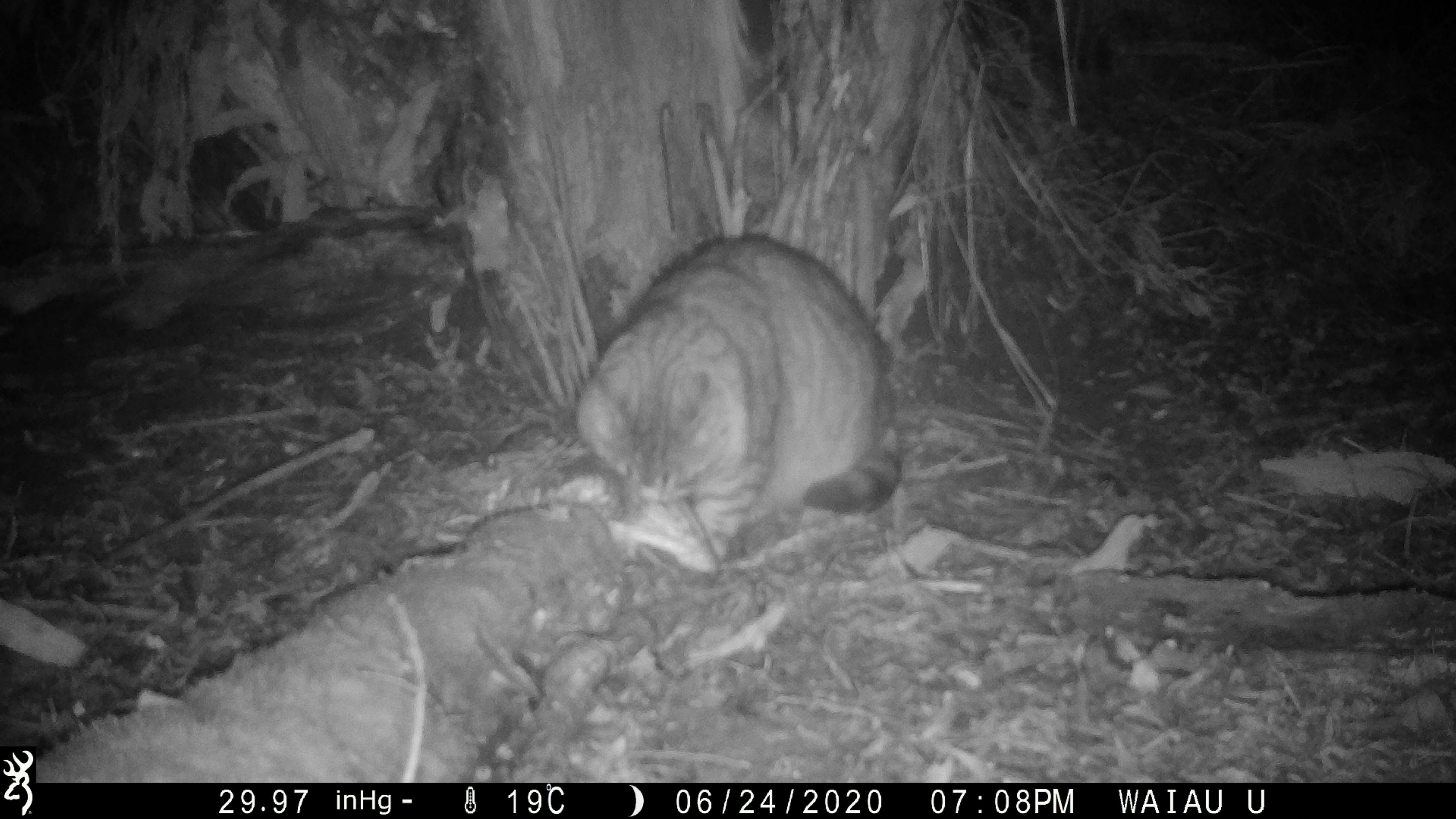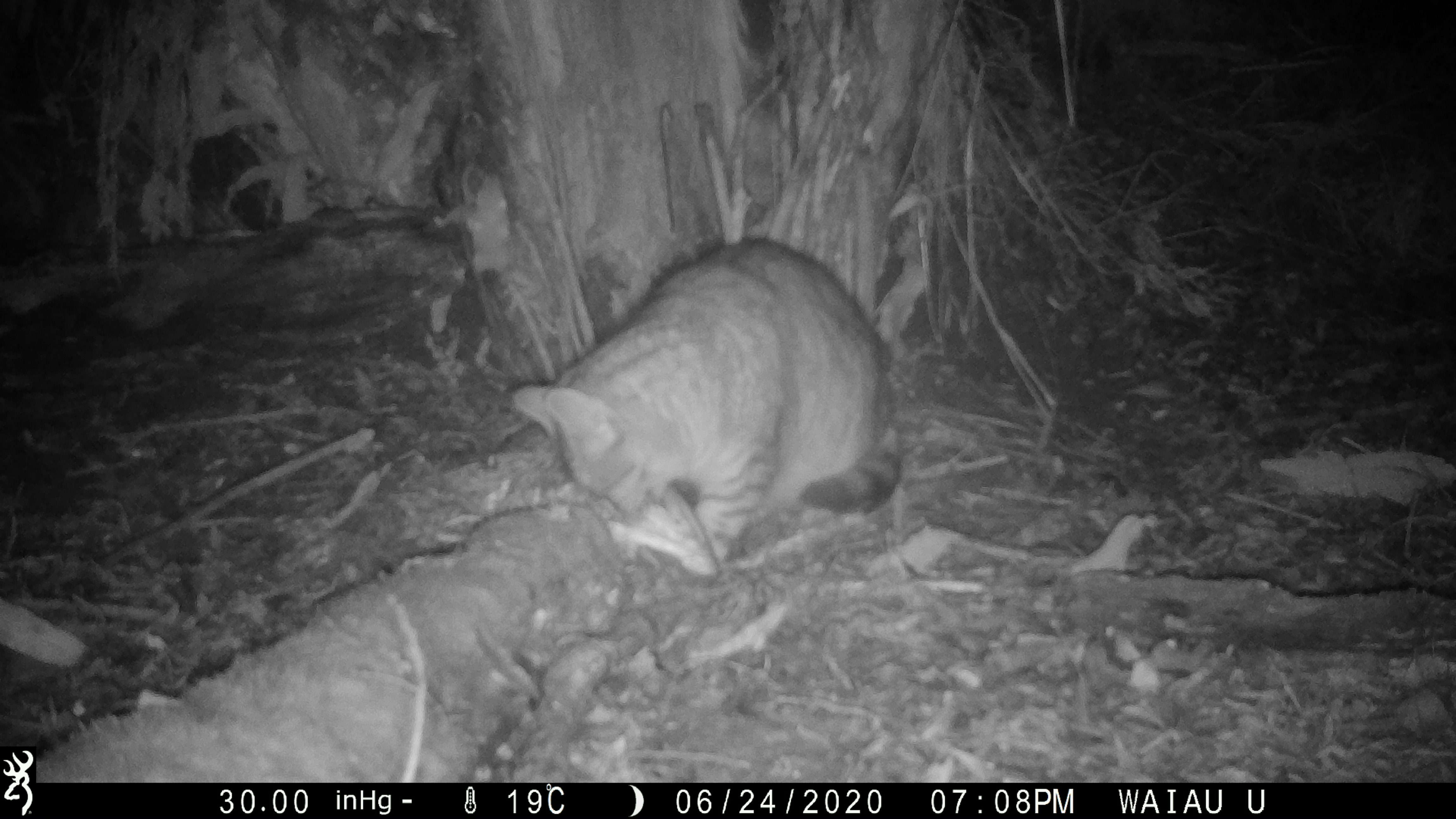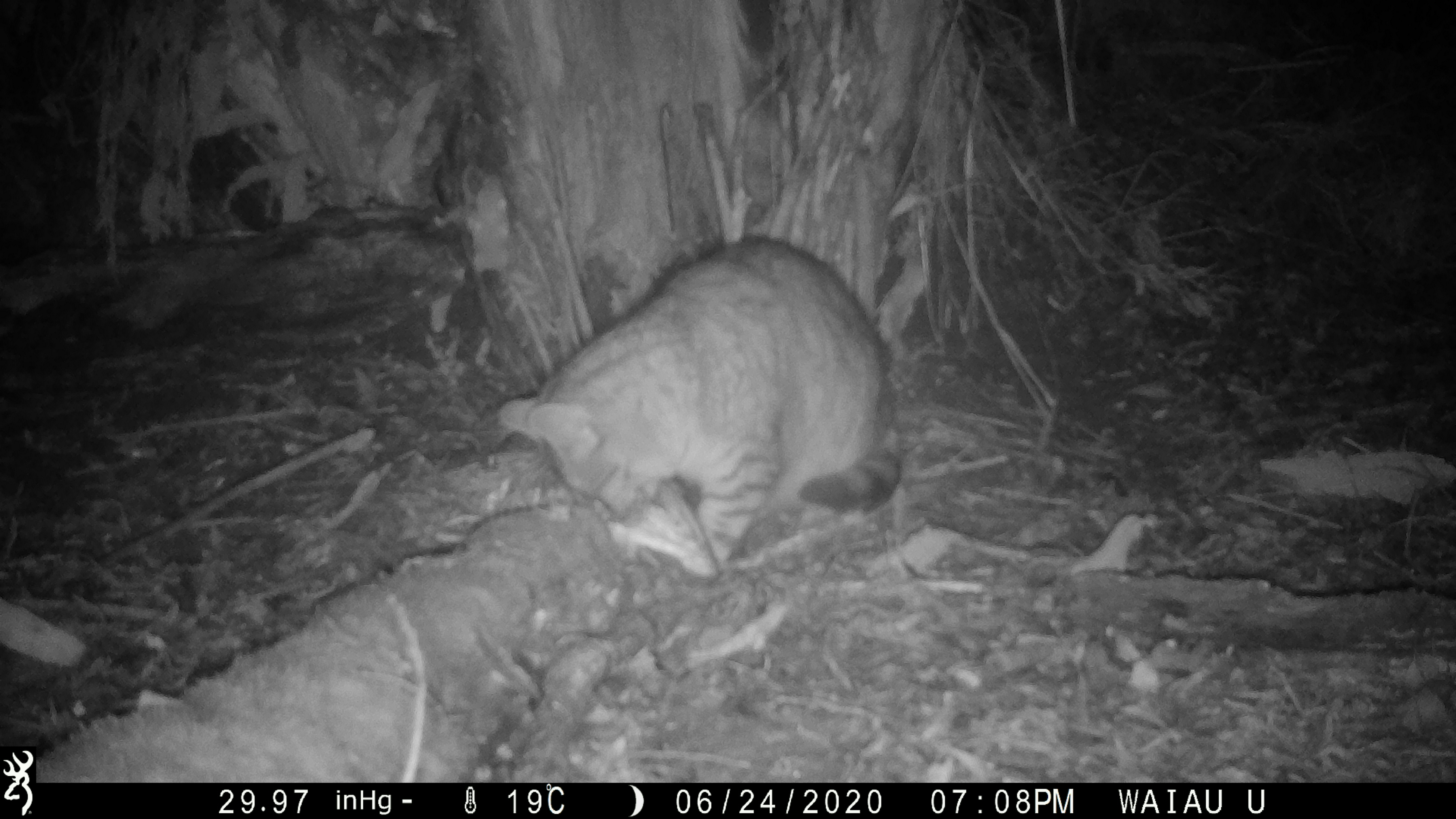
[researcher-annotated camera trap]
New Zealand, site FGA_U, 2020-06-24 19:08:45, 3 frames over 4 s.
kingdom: Animalia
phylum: Chordata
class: Mammalia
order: Carnivora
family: Felidae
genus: Felis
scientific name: Felis catus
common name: domestic cat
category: cat